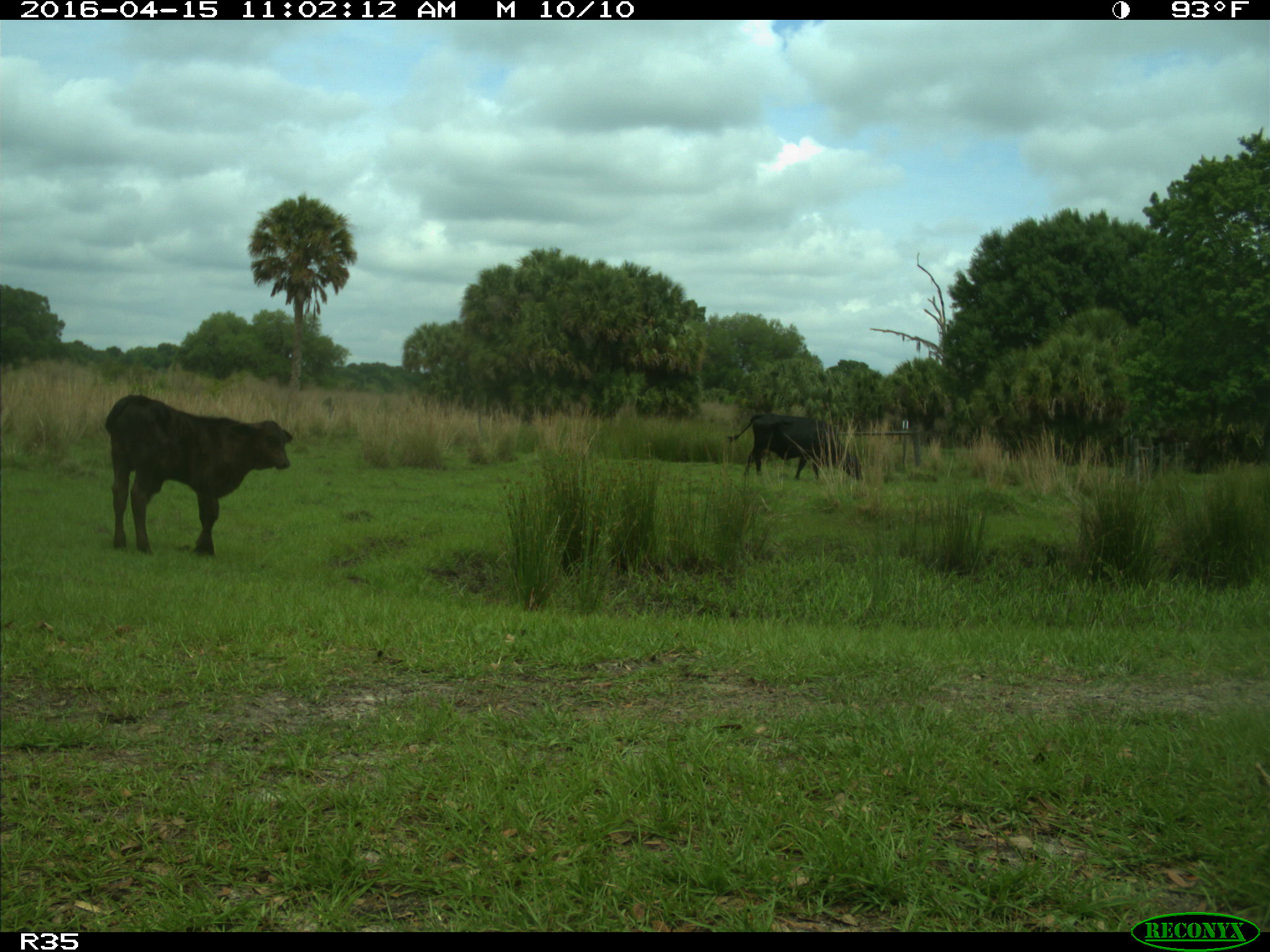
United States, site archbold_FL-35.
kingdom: Animalia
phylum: Chordata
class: Mammalia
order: Artiodactyla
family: Bovidae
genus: Bos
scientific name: Bos taurus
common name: domestic cow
Bos taurus (domestic cow).